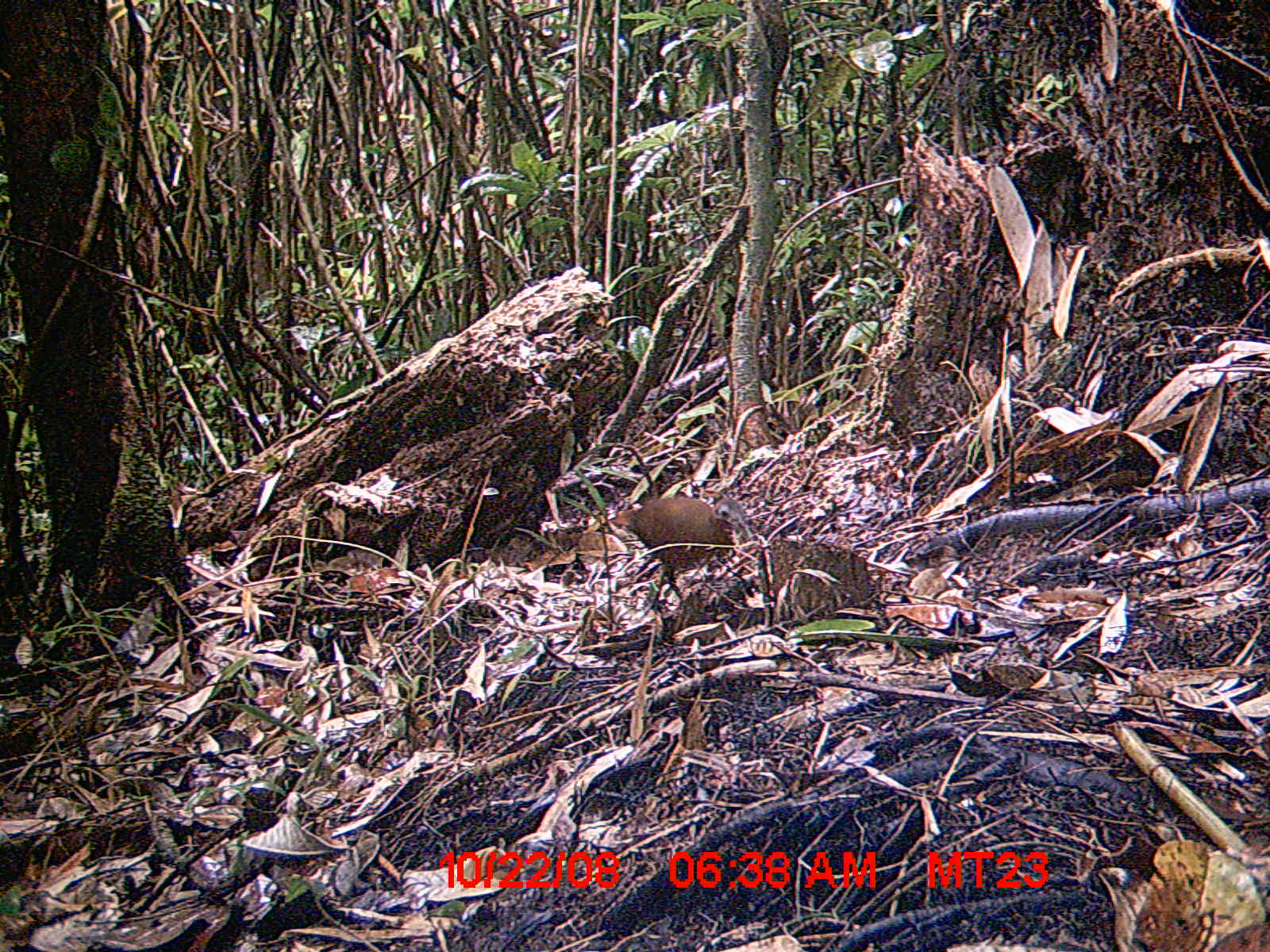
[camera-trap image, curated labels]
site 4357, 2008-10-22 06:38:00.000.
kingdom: Animalia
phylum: Chordata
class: Aves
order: Gruiformes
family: Sarothruridae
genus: Mentocrex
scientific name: Mentocrex kioloides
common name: madagascar wood rail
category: canirallus kioloides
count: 2